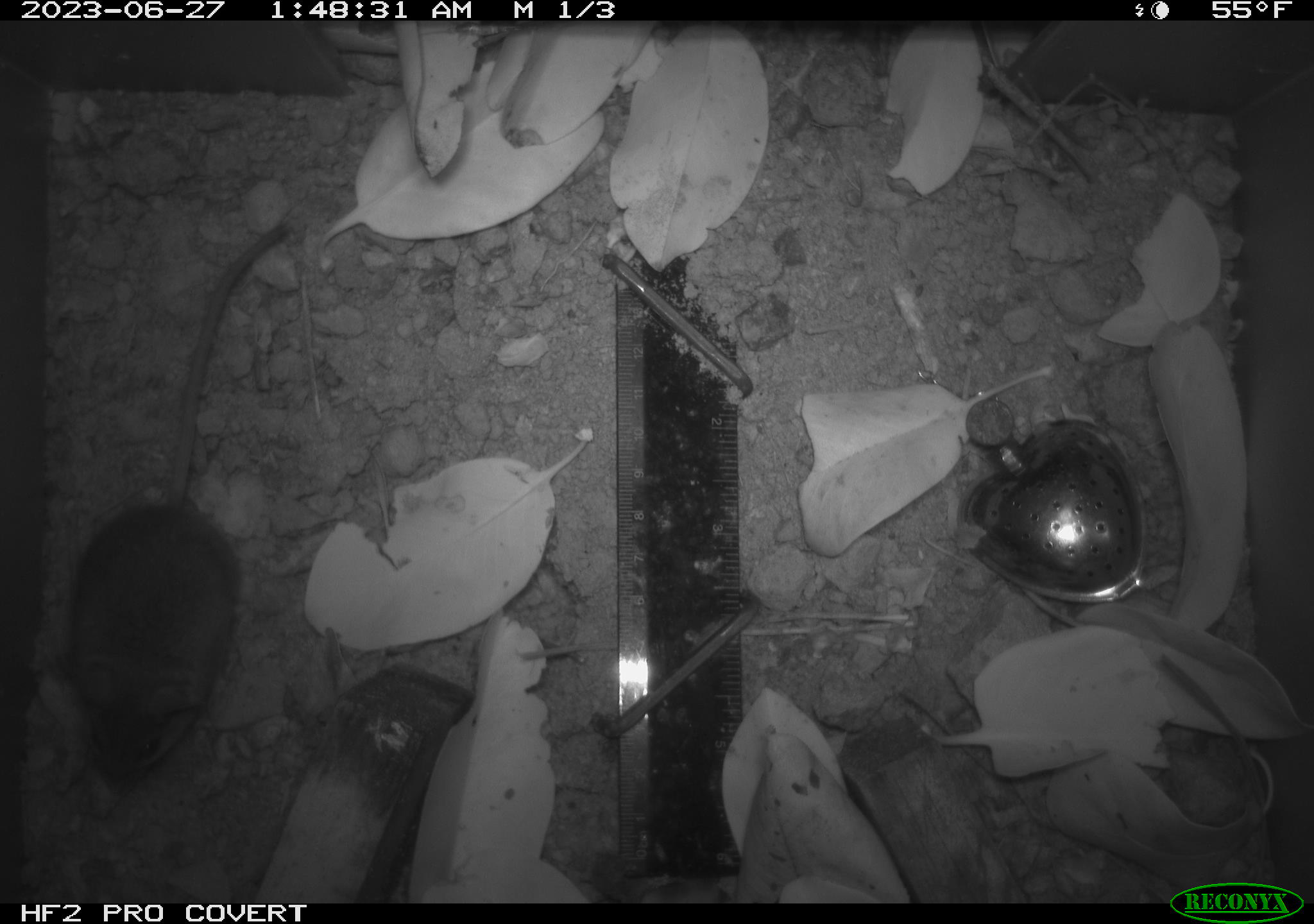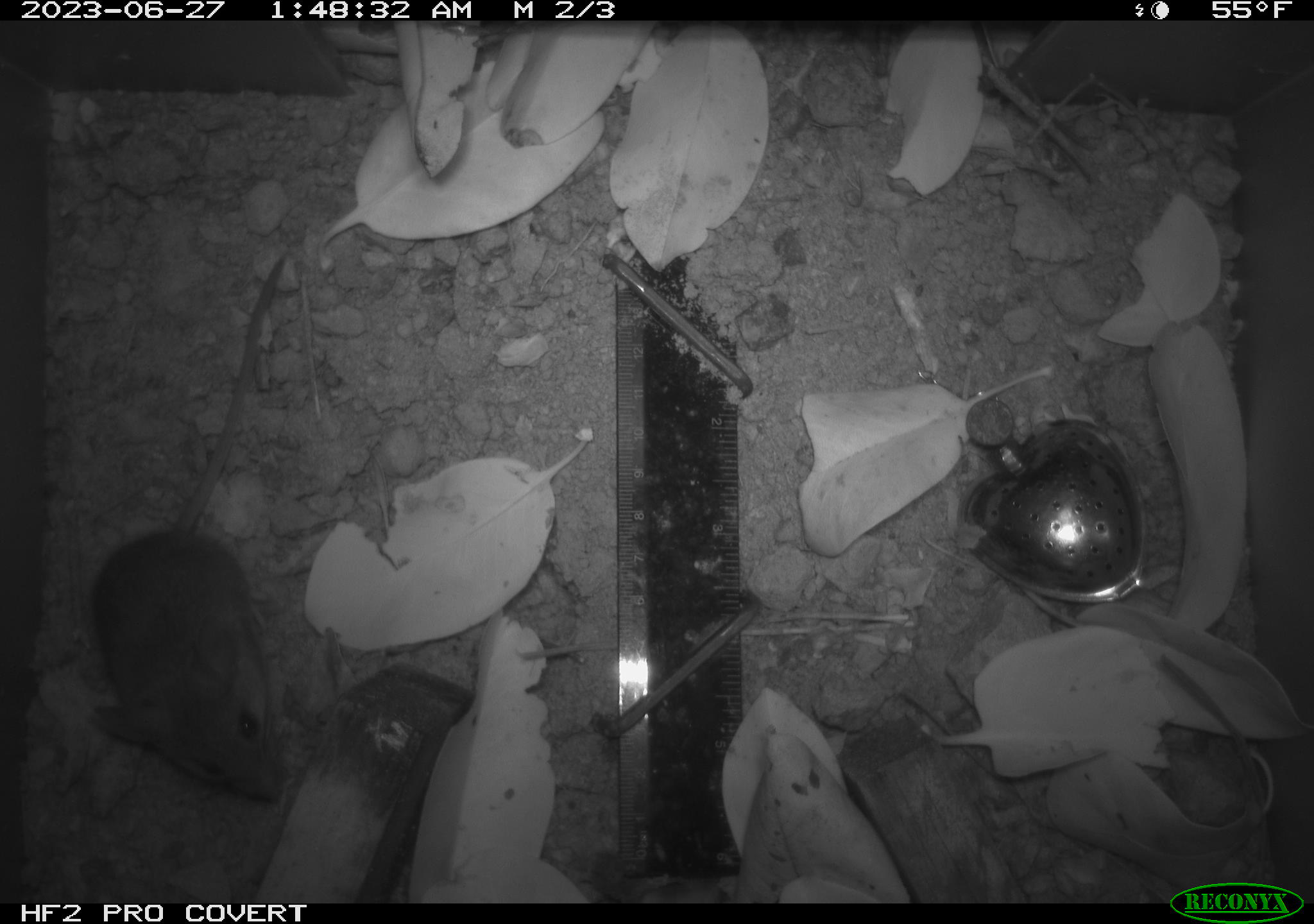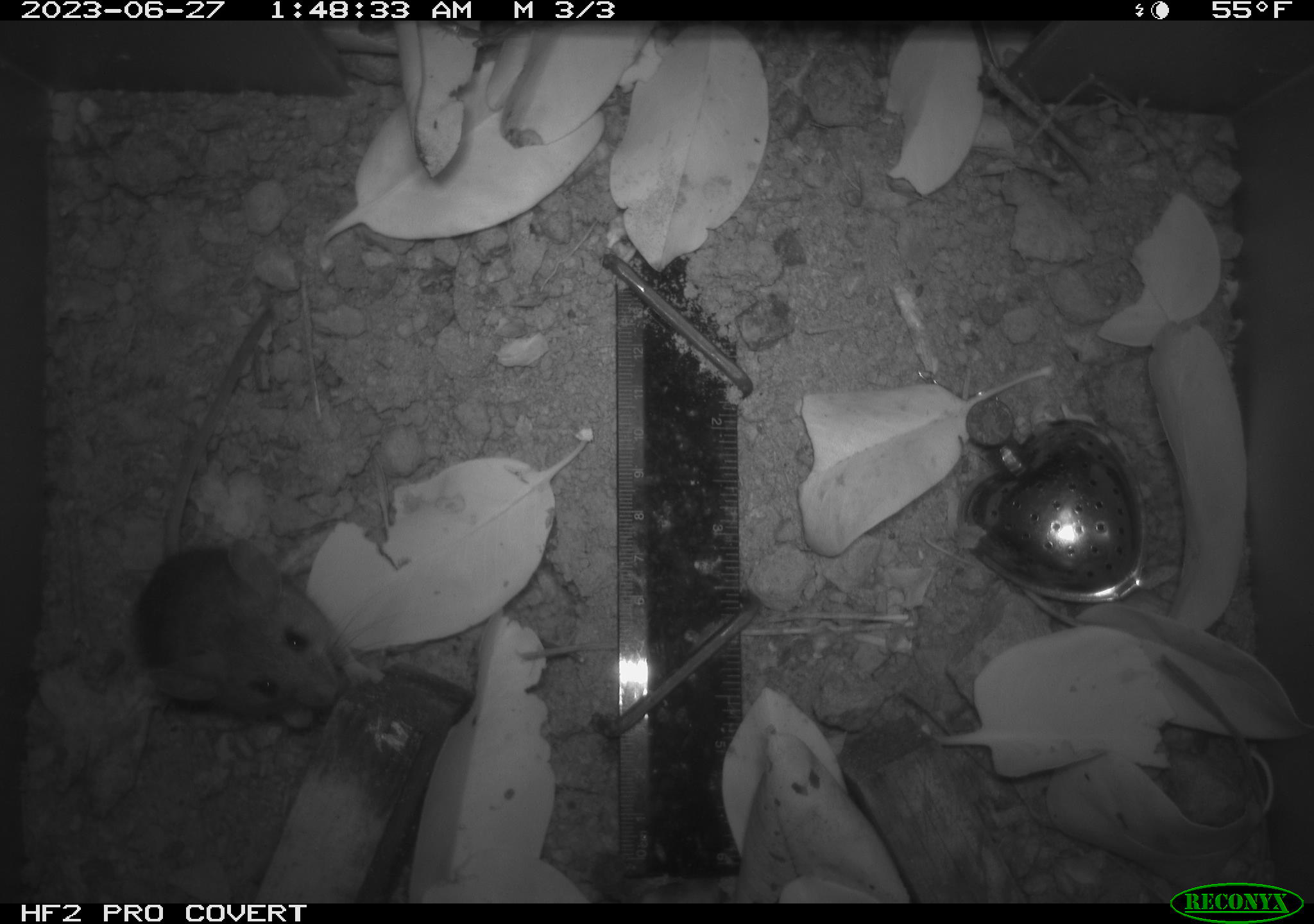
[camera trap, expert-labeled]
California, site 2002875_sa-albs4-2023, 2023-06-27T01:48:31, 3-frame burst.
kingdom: Animalia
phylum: Chordata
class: Mammalia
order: Rodentia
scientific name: Rodentia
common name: mouse species